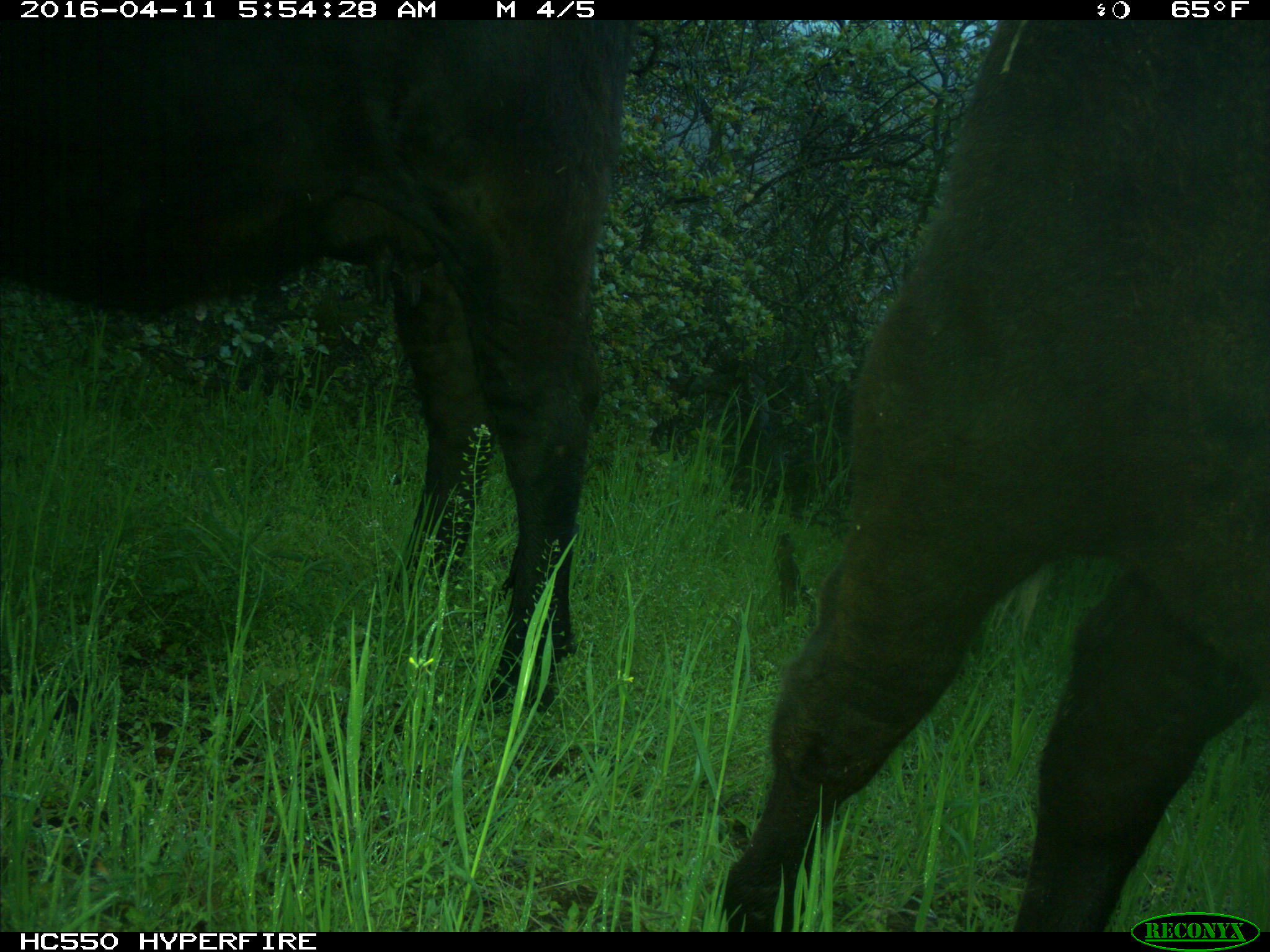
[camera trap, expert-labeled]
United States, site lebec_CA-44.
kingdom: Animalia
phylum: Chordata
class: Mammalia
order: Artiodactyla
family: Bovidae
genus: Bos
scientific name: Bos taurus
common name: domestic cow